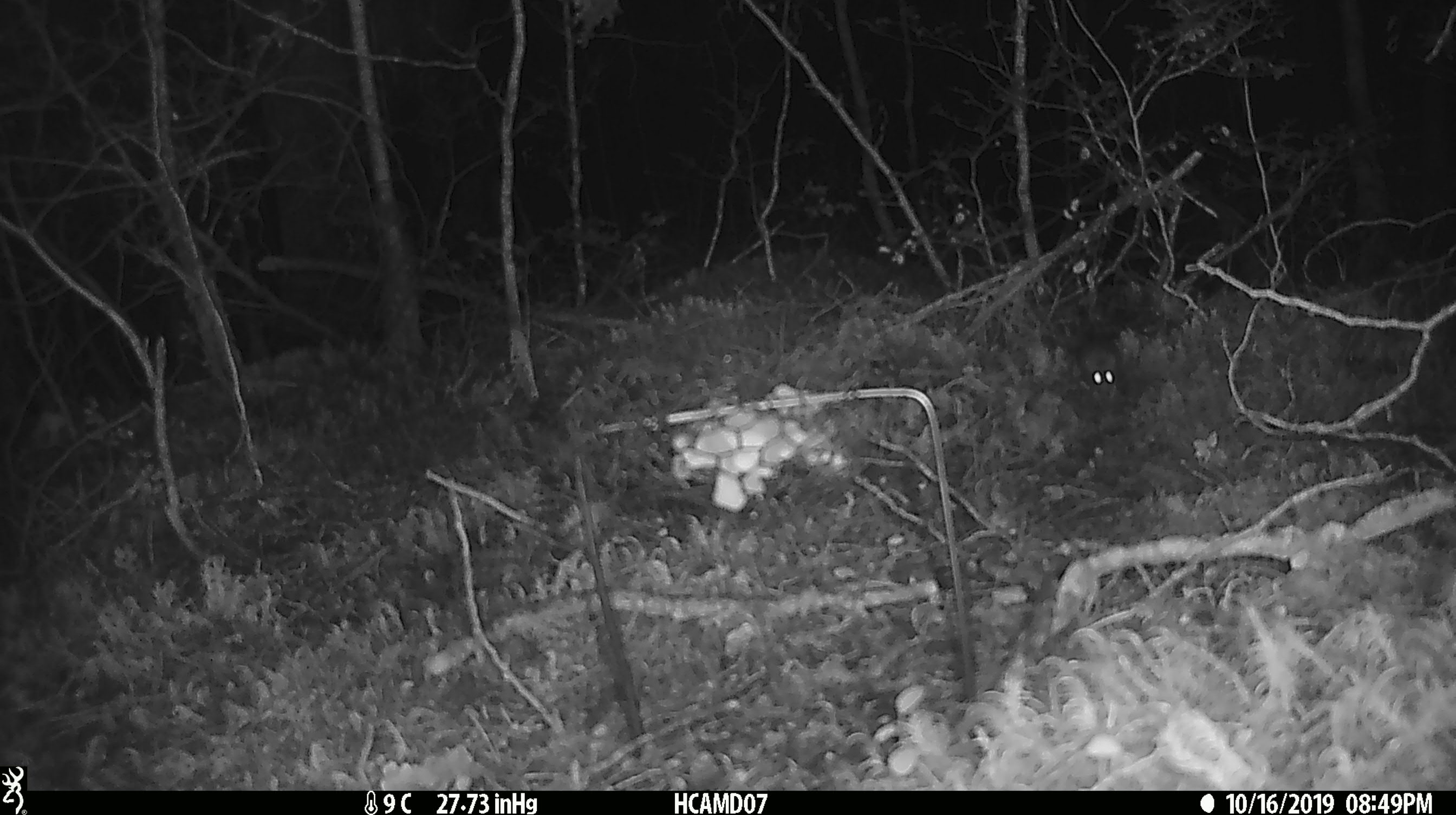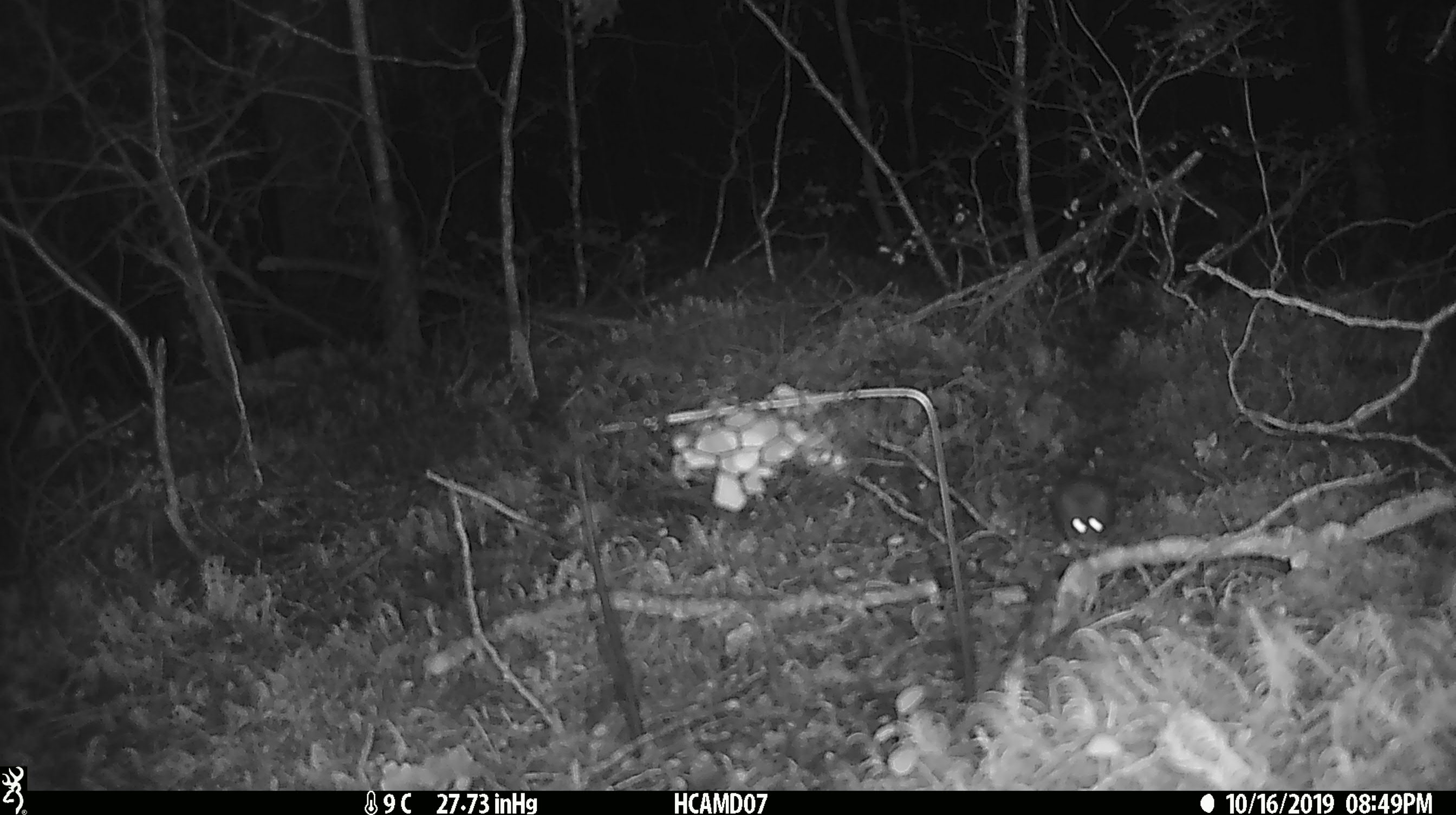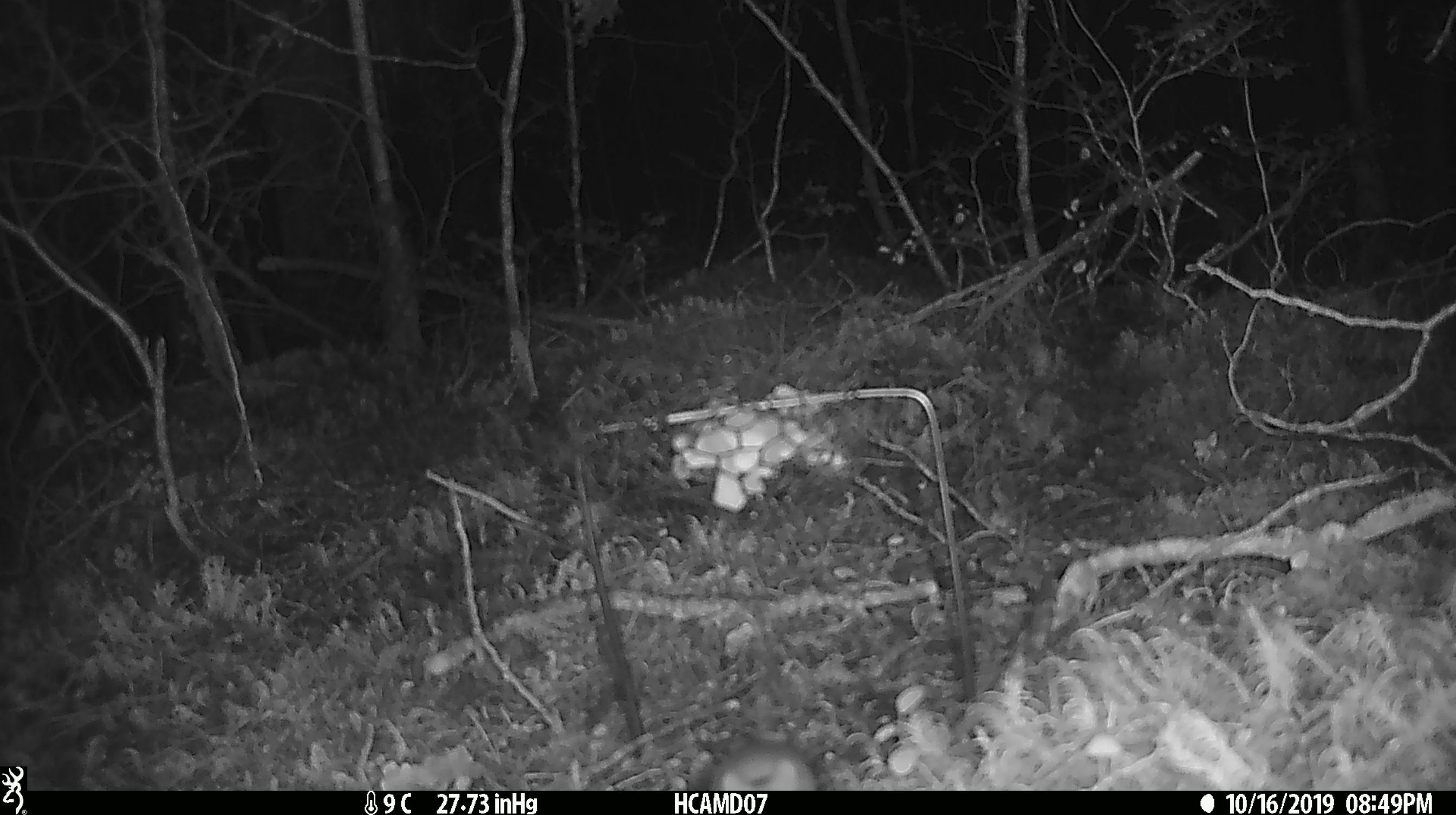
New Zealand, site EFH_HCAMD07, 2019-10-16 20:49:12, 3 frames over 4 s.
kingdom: Animalia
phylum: Chordata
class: Mammalia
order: Rodentia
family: Muridae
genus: Mus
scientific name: Mus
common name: mouse